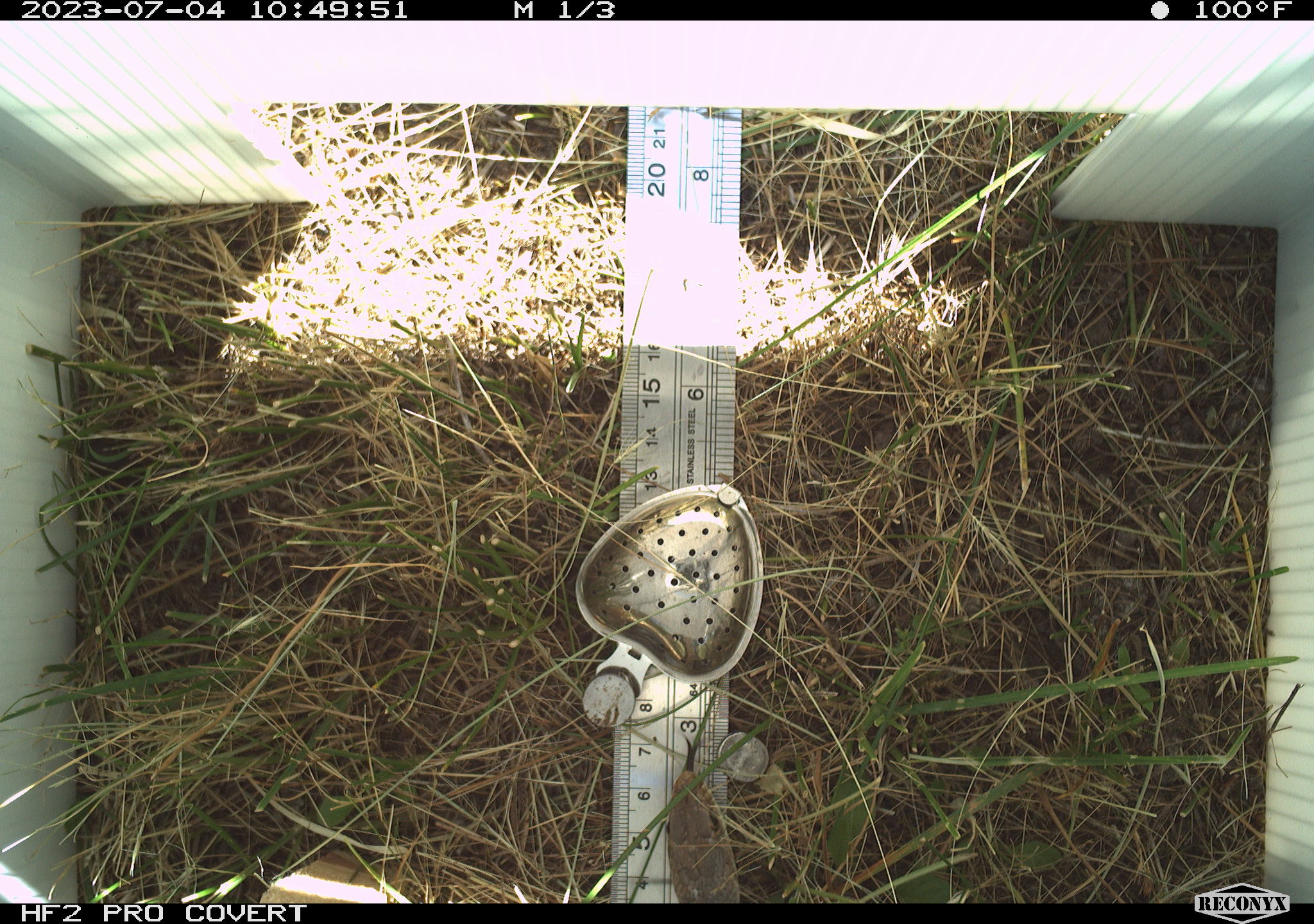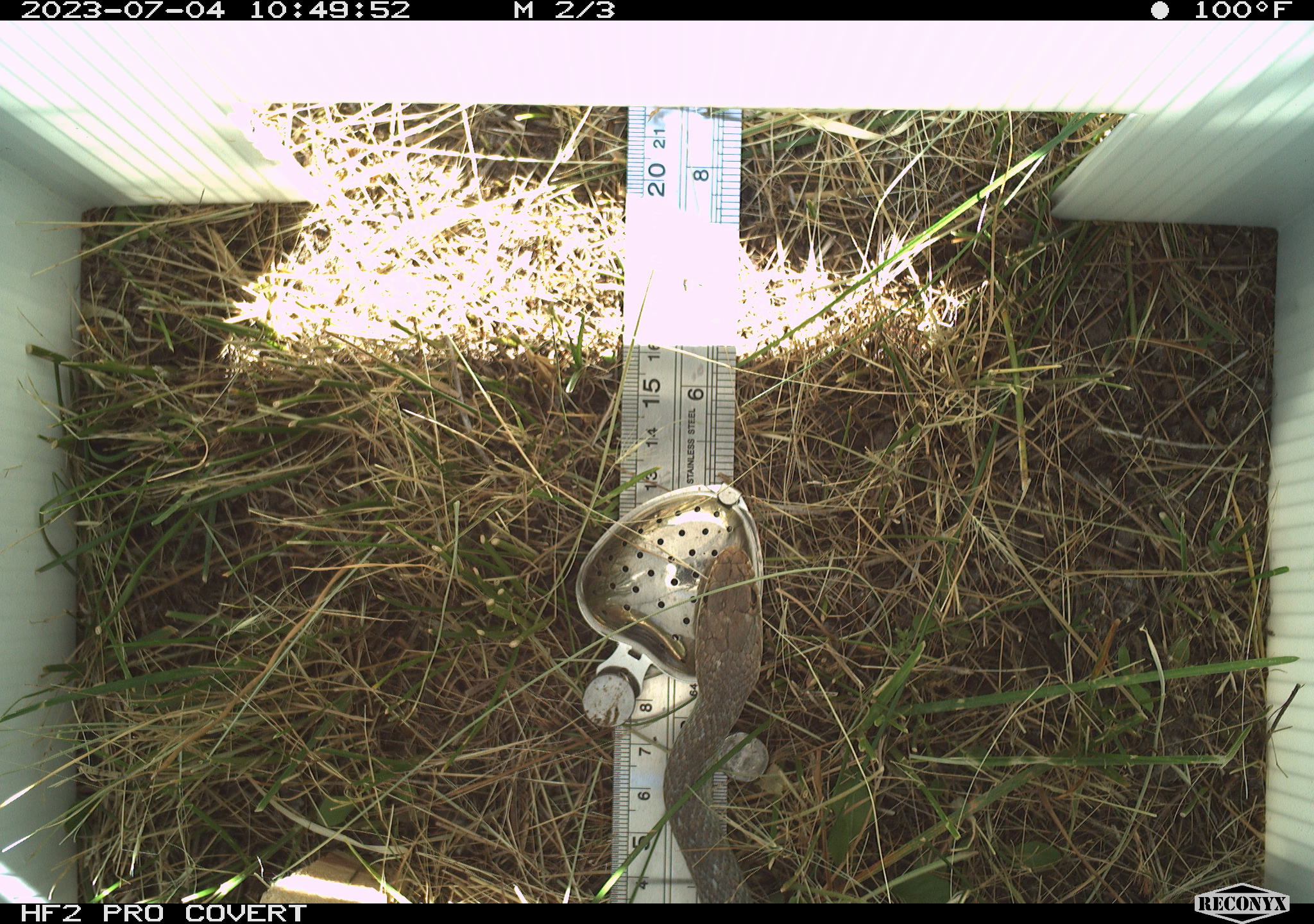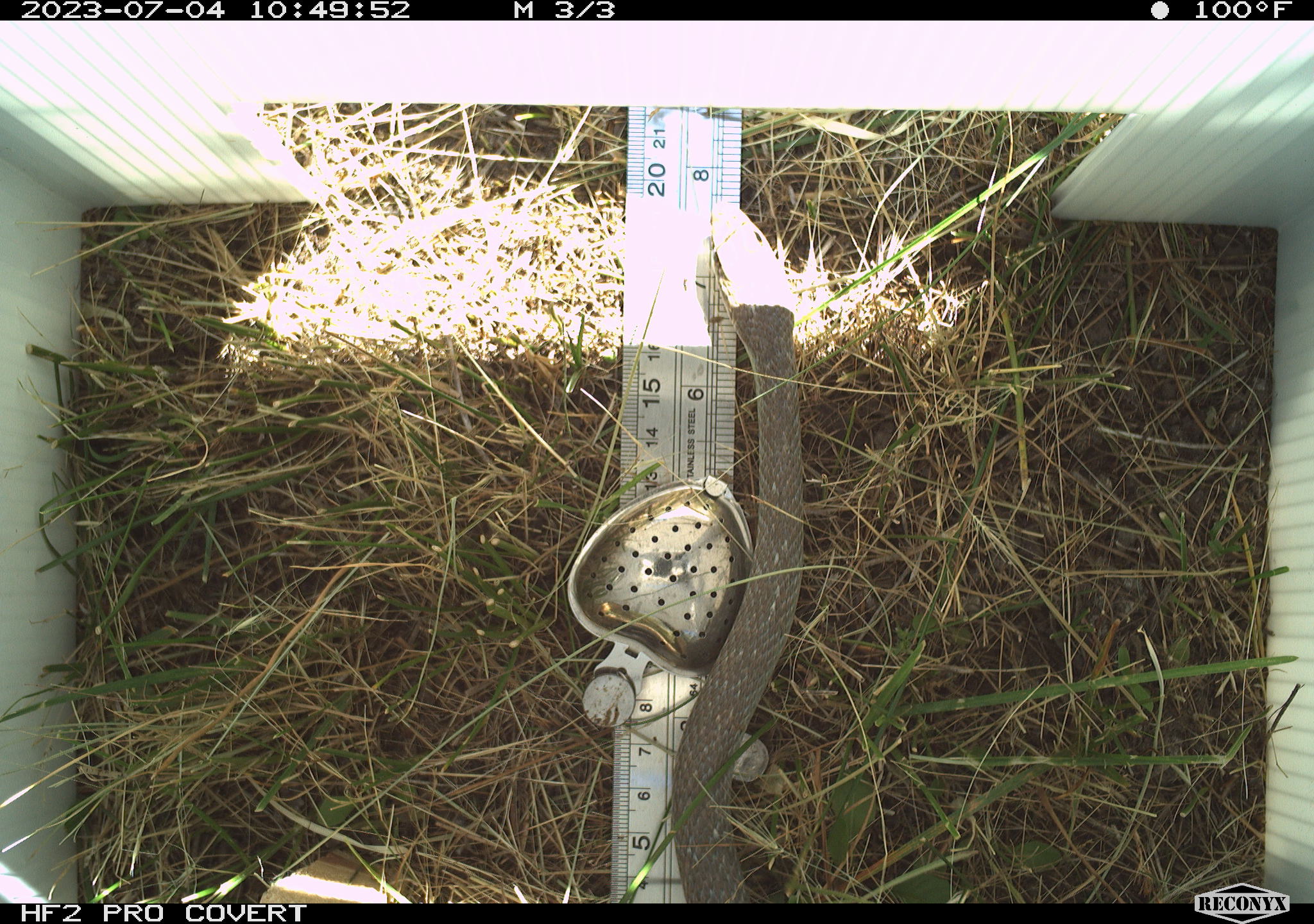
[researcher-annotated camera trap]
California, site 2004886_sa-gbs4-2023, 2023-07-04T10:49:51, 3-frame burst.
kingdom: Animalia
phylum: Chordata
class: Reptilia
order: Squamata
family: Colubridae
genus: Coluber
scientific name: Coluber constrictor mormon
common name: western yellow-bellied racer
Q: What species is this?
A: Western yellow-bellied racer (Coluber constrictor mormon).